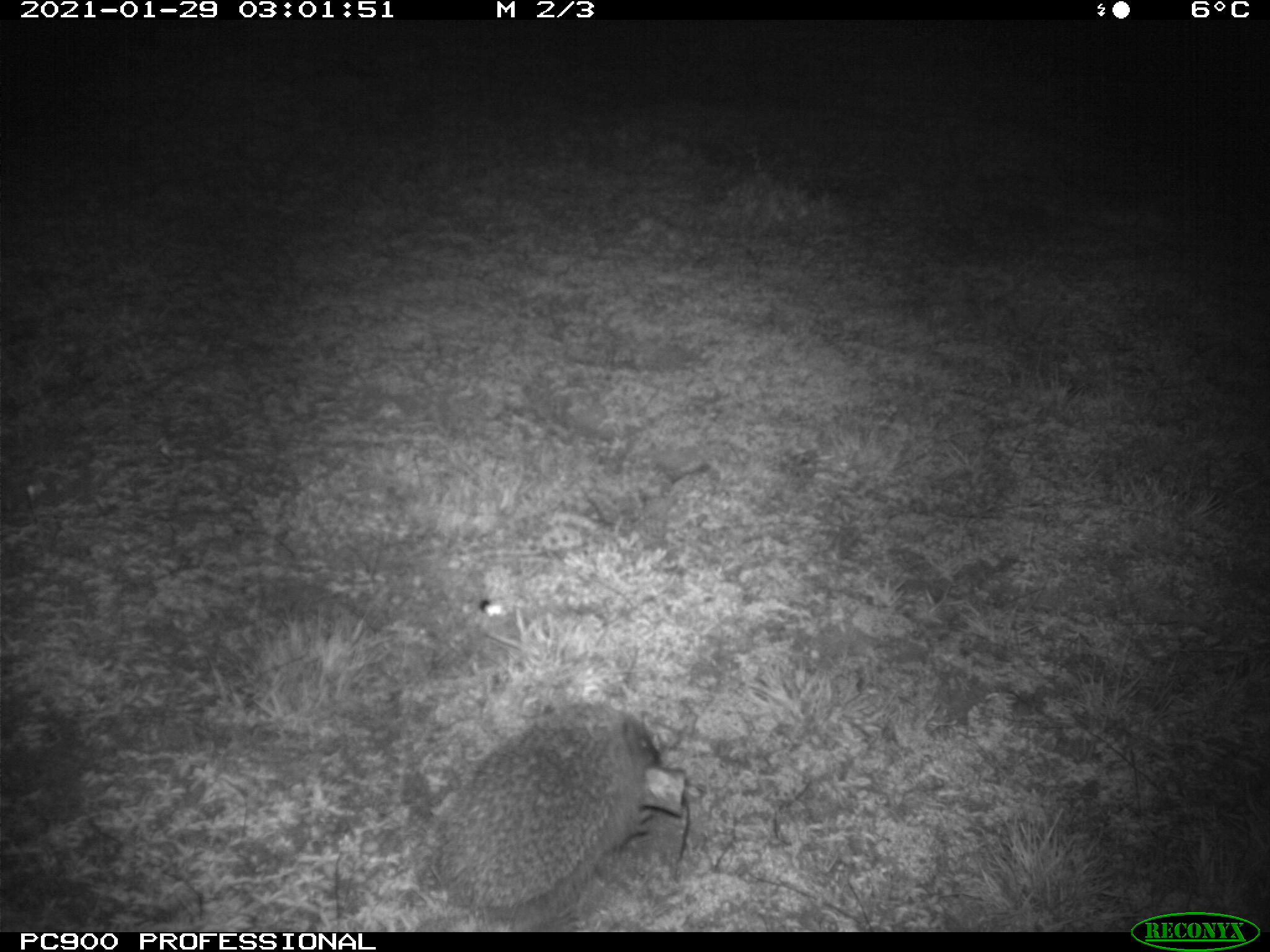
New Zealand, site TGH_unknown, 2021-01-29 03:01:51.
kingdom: Animalia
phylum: Chordata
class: Mammalia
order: Eulipotyphla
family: Erinaceidae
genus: Erinaceus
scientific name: Erinaceus europaeus europaeus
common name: european hedgehog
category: hedgehog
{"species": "hedgehog (european hedgehog) (Erinaceus europaeus europaeus)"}